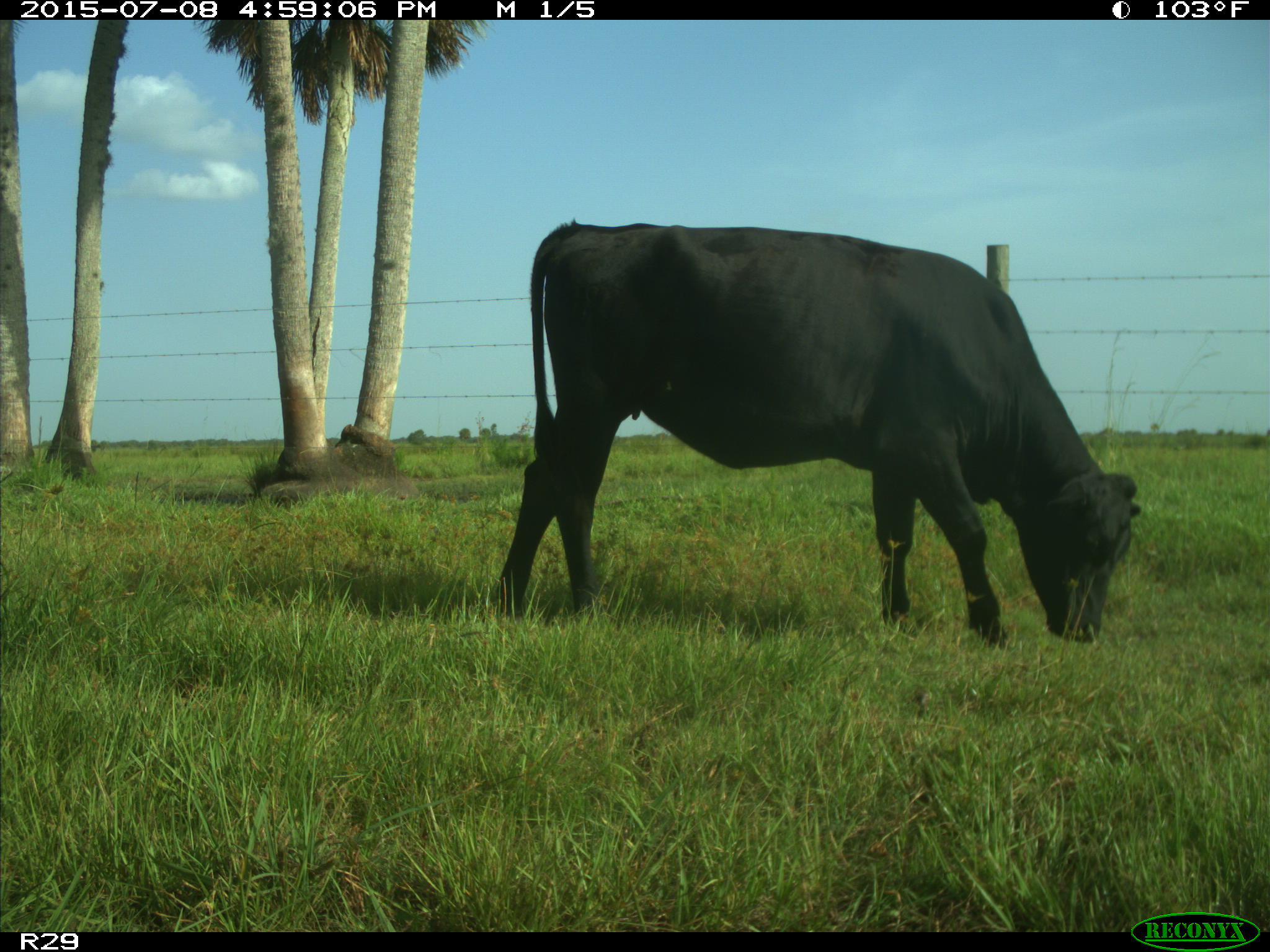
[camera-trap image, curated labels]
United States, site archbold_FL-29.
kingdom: Animalia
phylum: Chordata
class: Mammalia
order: Artiodactyla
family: Bovidae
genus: Bos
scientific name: Bos taurus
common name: domestic cow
Bos taurus (domestic cow).